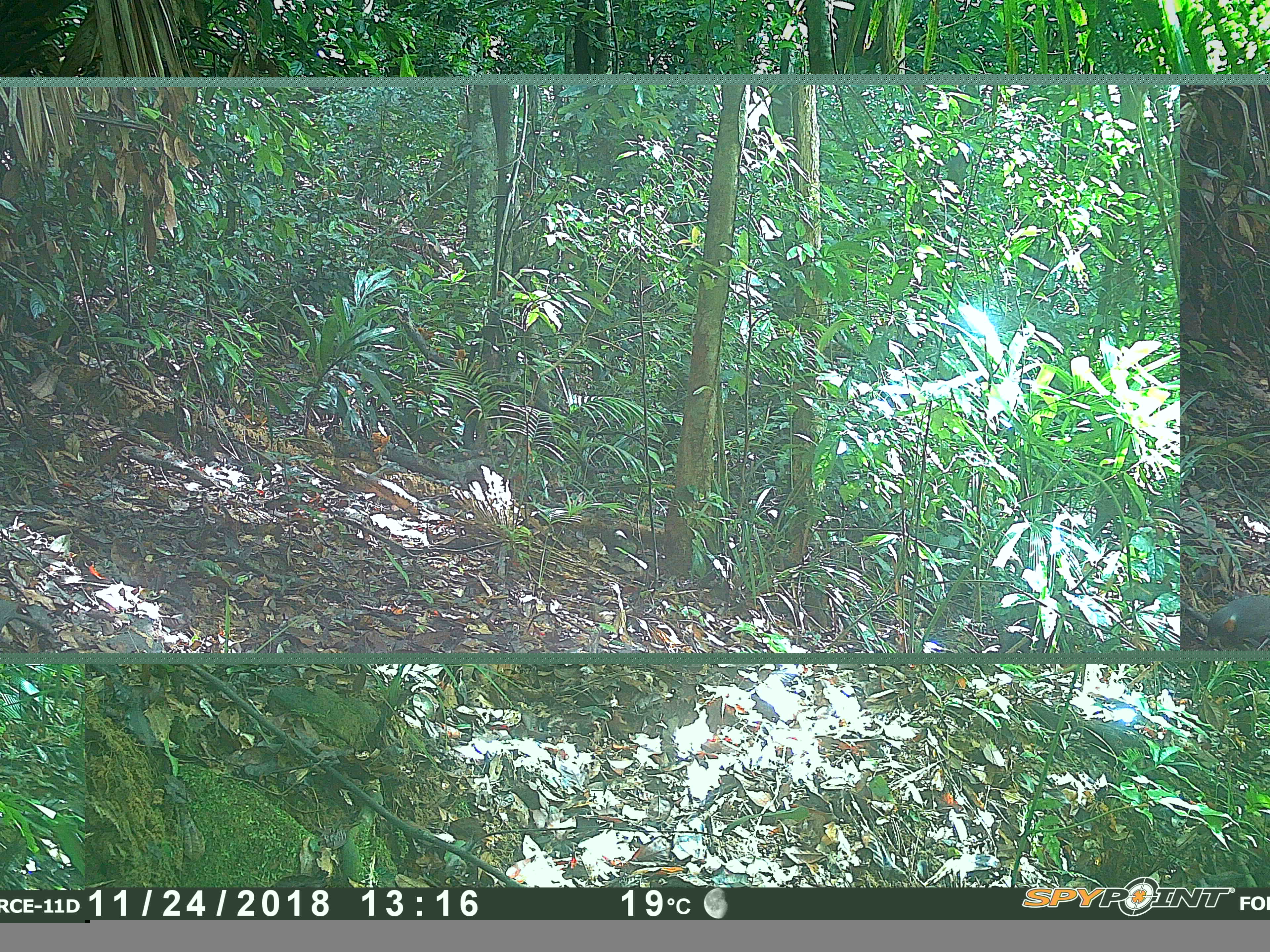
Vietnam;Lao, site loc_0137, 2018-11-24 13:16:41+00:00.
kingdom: Animalia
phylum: Chordata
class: Aves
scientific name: Aves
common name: bird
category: unidentified bird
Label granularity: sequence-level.